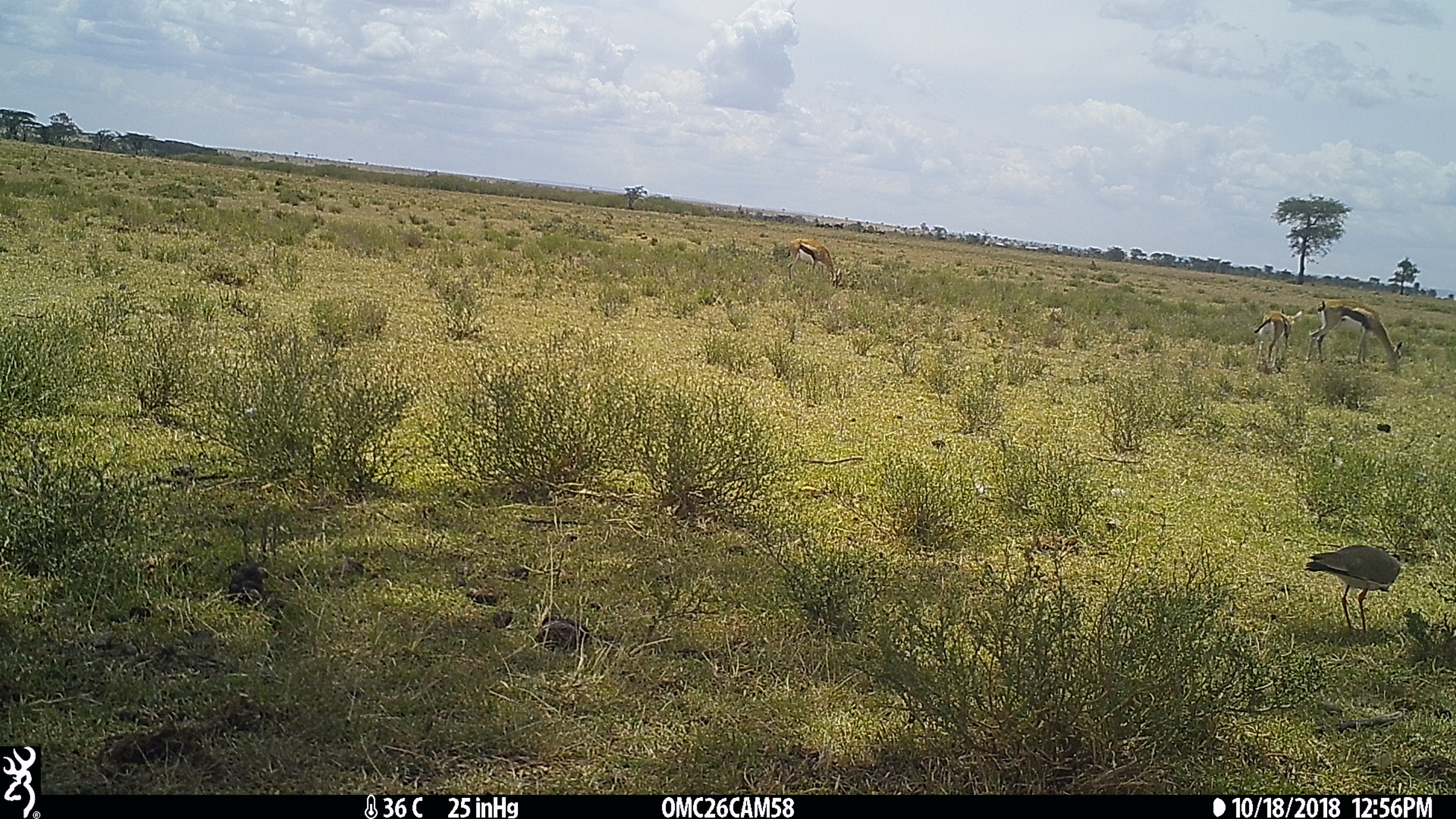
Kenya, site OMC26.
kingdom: Animalia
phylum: Chordata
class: Mammalia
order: Artiodactyla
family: Bovidae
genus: Eudorcas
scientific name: Eudorcas thomsonii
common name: thomon's gazelle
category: gazelle thomsons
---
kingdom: Animalia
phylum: Chordata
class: Aves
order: Charadriiformes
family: Charadriidae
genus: Vanellus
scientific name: Vanellus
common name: lapwing